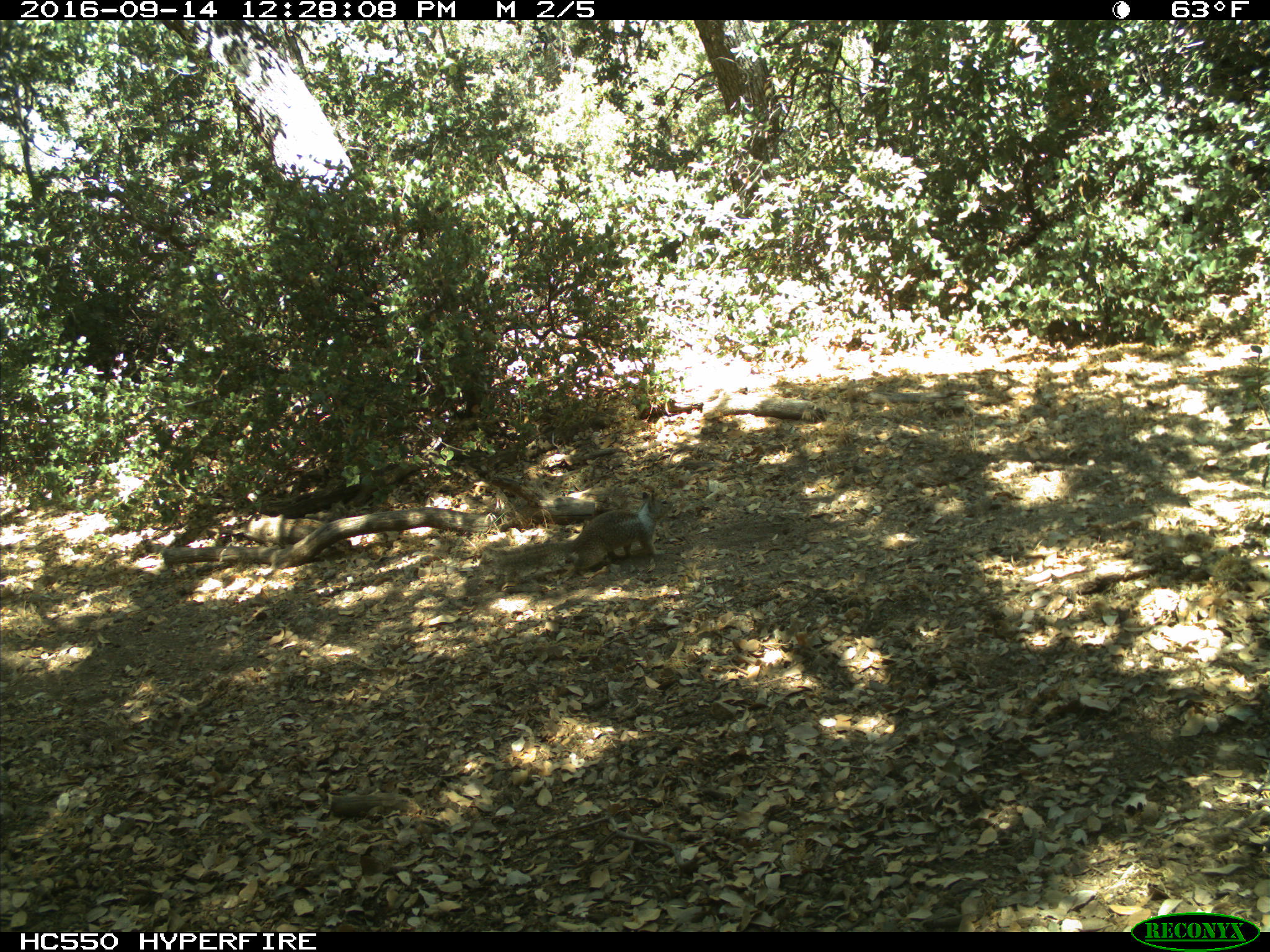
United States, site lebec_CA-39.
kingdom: Animalia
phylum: Chordata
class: Mammalia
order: Rodentia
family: Sciuridae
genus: Otospermophilus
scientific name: Otospermophilus beecheyi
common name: california ground squirrel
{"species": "Otospermophilus beecheyi (california ground squirrel)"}